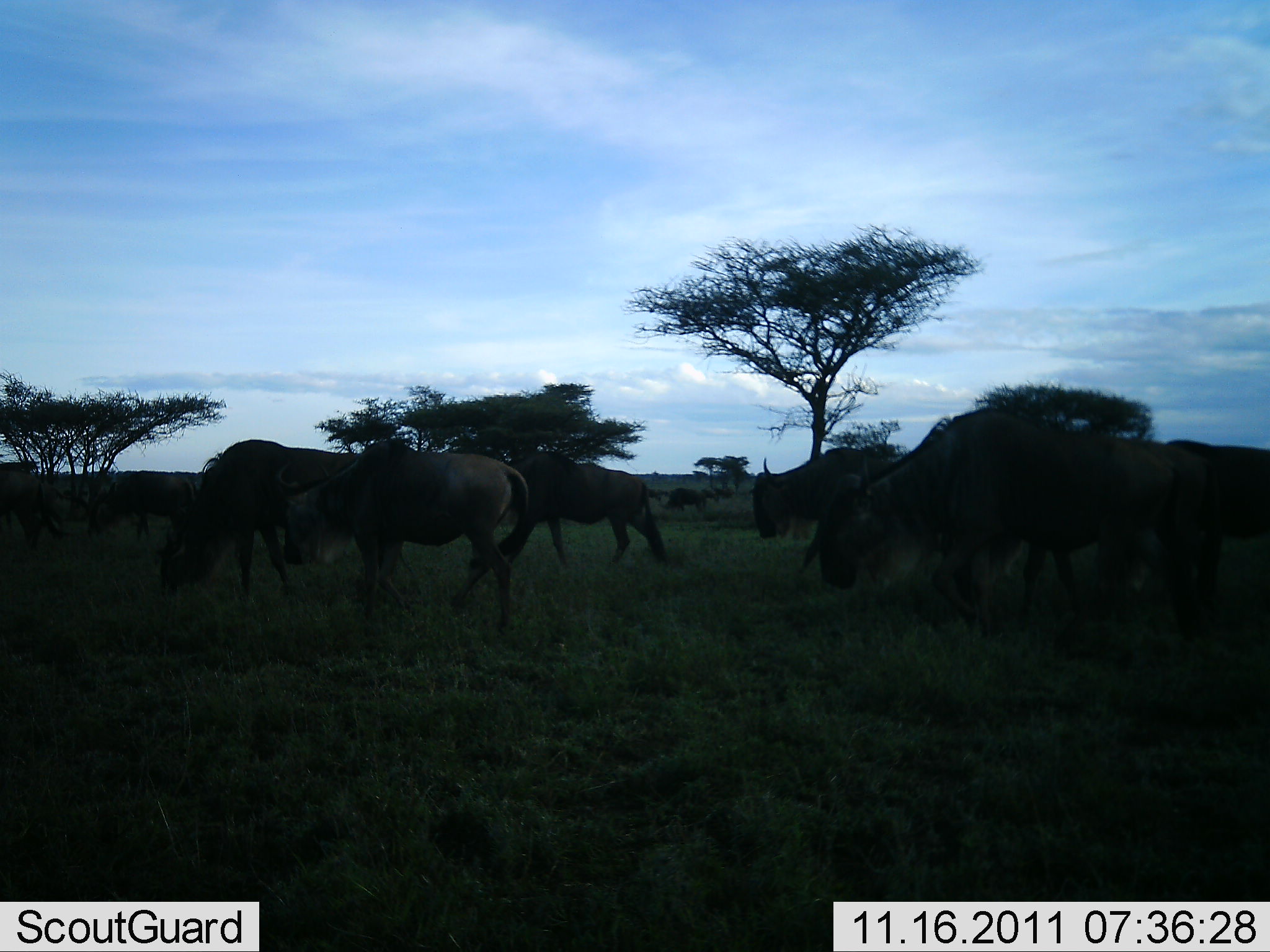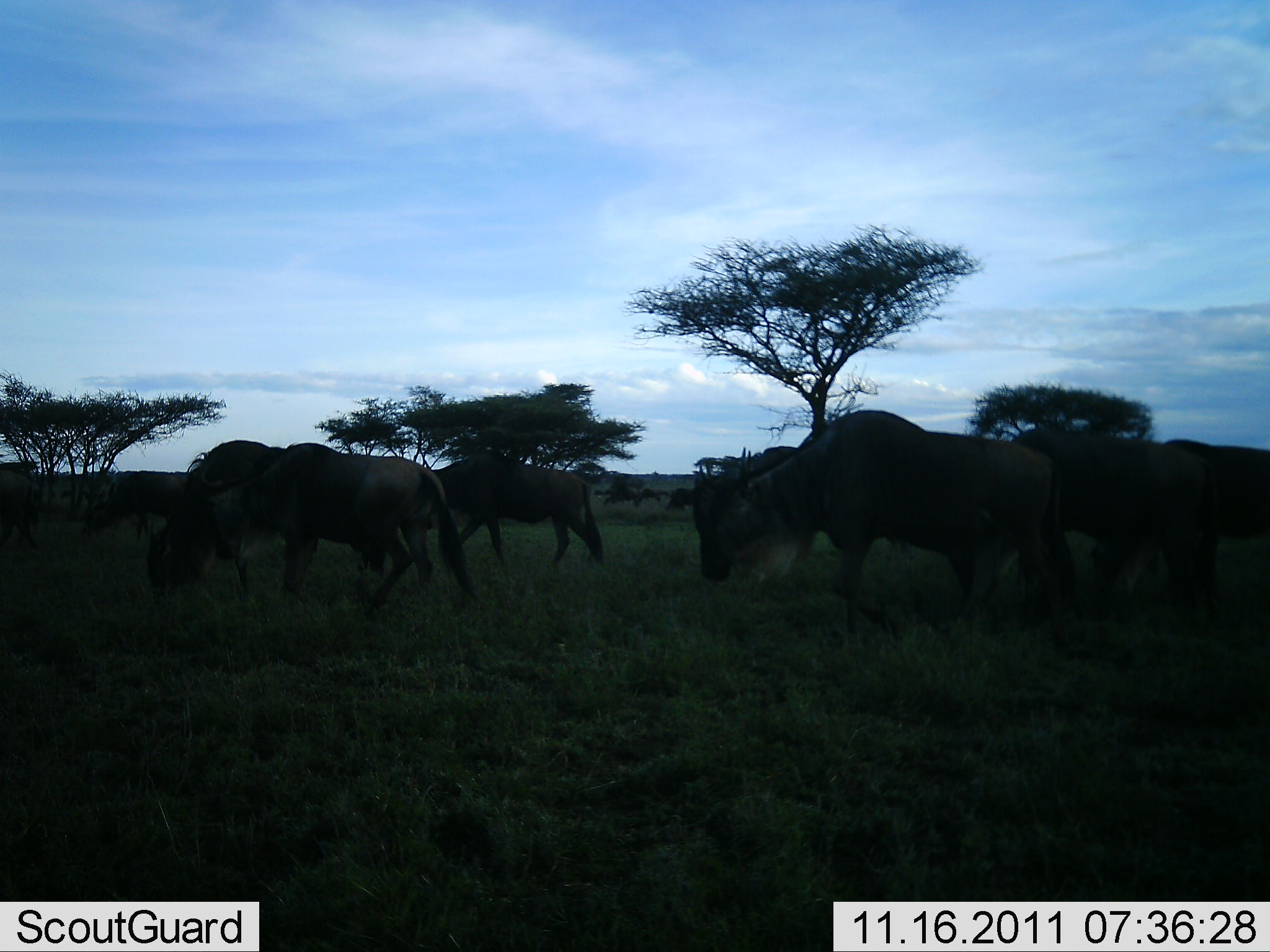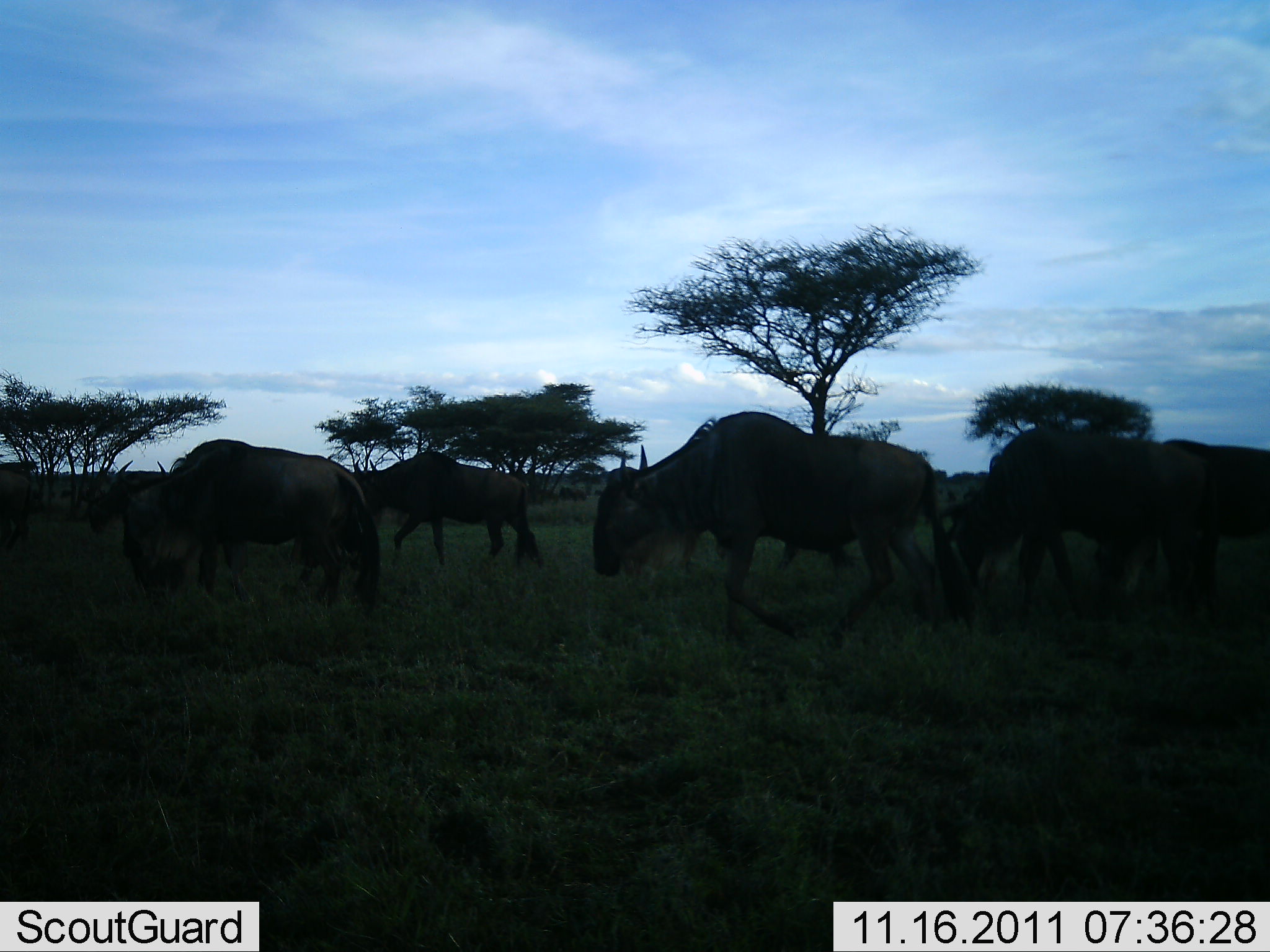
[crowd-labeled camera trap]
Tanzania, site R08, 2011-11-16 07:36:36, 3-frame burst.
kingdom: Animalia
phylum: Chordata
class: Mammalia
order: Artiodactyla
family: Bovidae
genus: Connochaetes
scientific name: Connochaetes taurinus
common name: blue wildebeest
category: wildebeest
Wildebeest (blue wildebeest) (Connochaetes taurinus), count 9. Behavior (volunteer vote fractions): standing 17%, resting 0%, moving 75%, interacting 0%. Young present (vote fraction): 0%. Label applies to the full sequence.